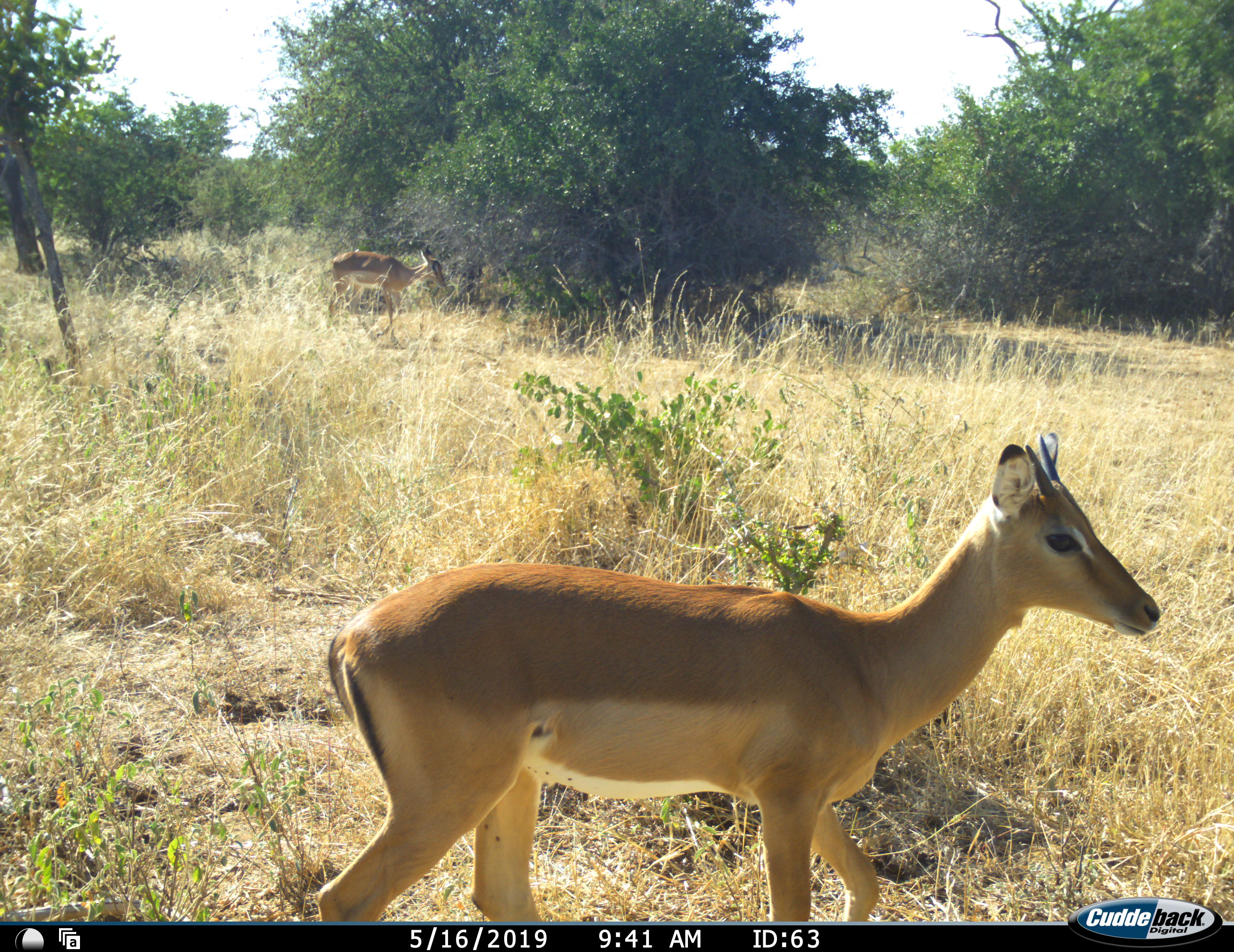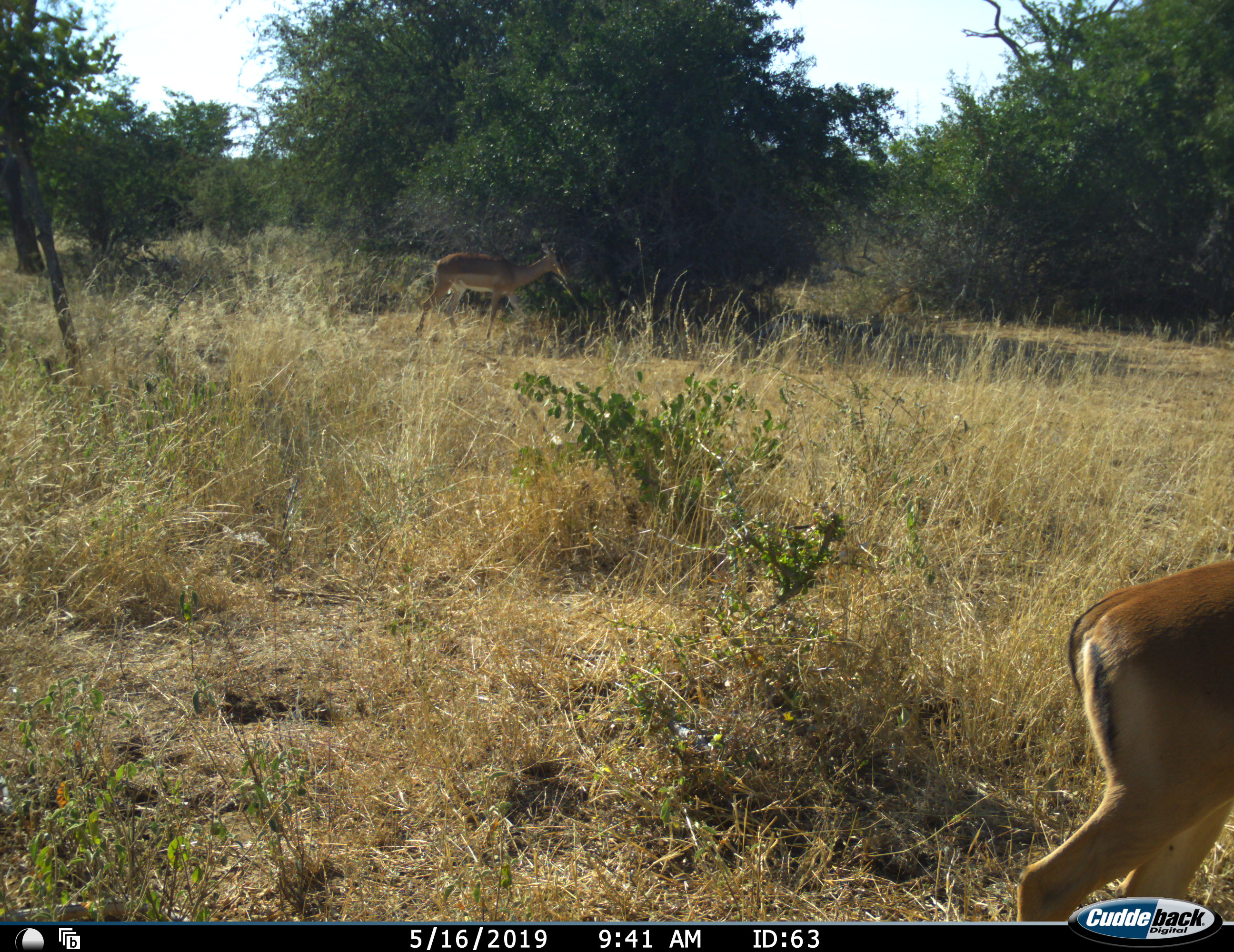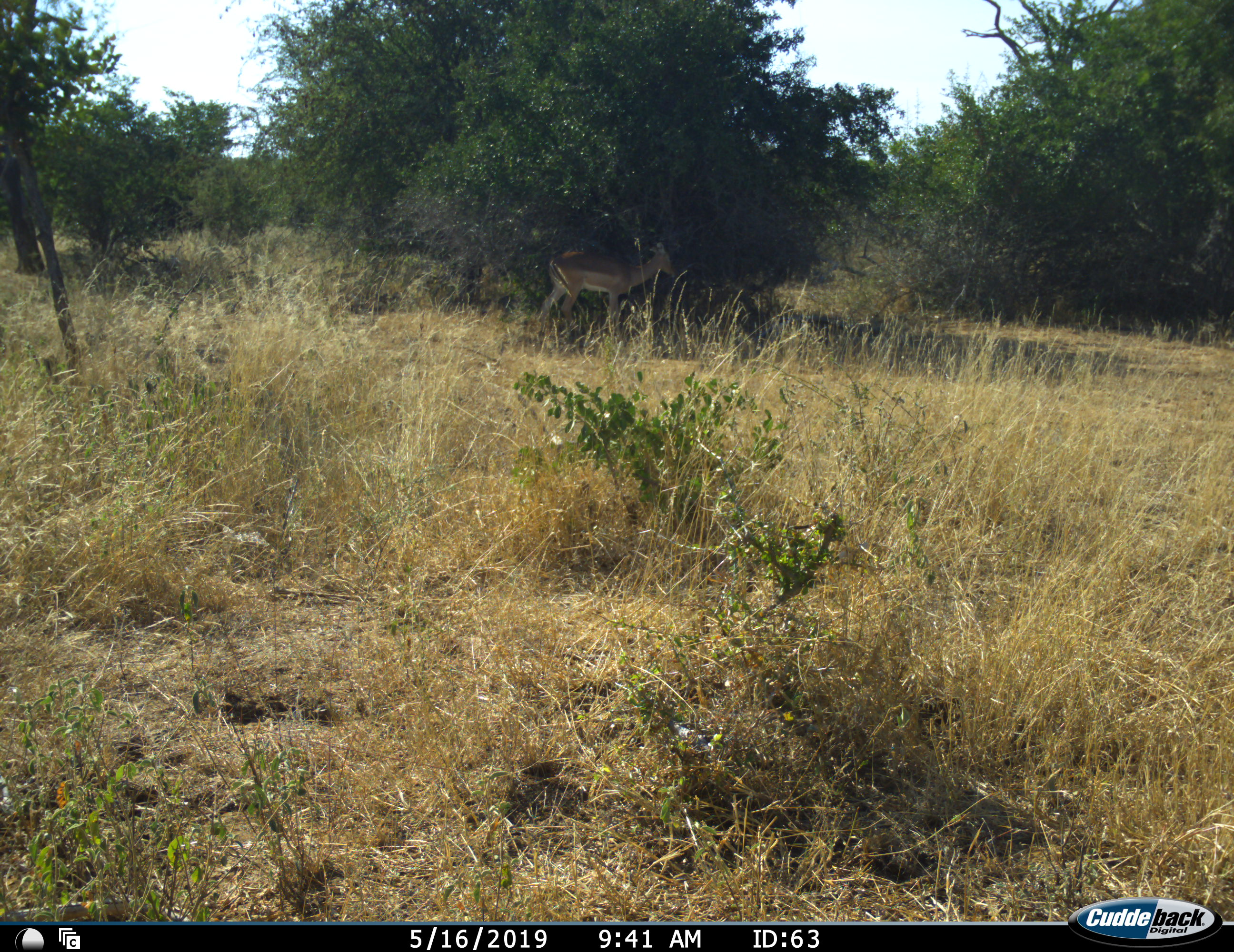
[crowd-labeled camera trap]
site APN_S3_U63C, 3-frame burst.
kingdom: Animalia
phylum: Chordata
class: Mammalia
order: Artiodactyla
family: Bovidae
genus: Aepyceros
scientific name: Aepyceros melampus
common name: impala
Impala (Aepyceros melampus), count 2. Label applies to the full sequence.